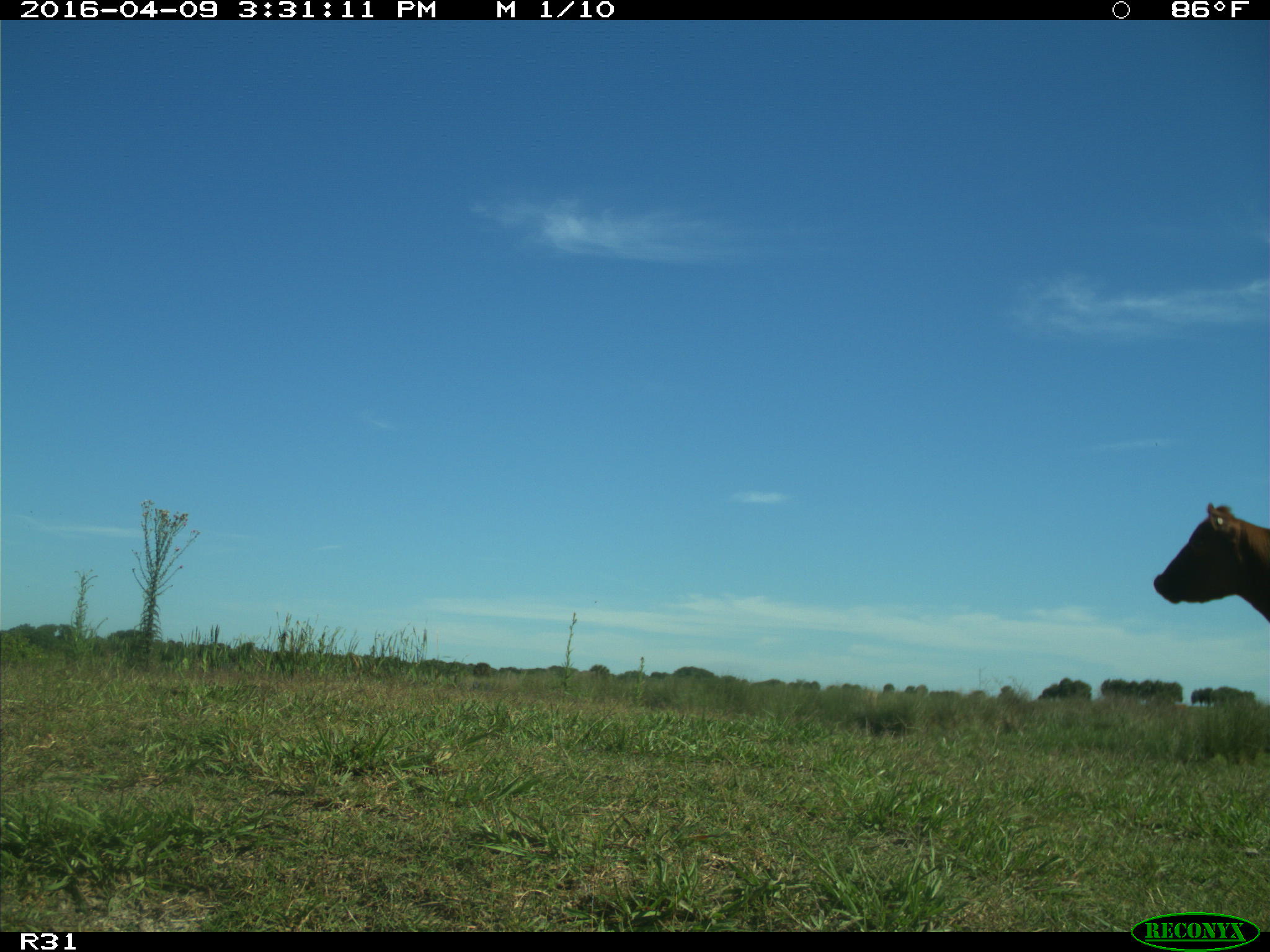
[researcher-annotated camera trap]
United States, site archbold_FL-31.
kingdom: Animalia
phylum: Chordata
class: Mammalia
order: Artiodactyla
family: Bovidae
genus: Bos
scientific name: Bos taurus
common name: domestic cow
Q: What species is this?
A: Bos taurus (domestic cow).